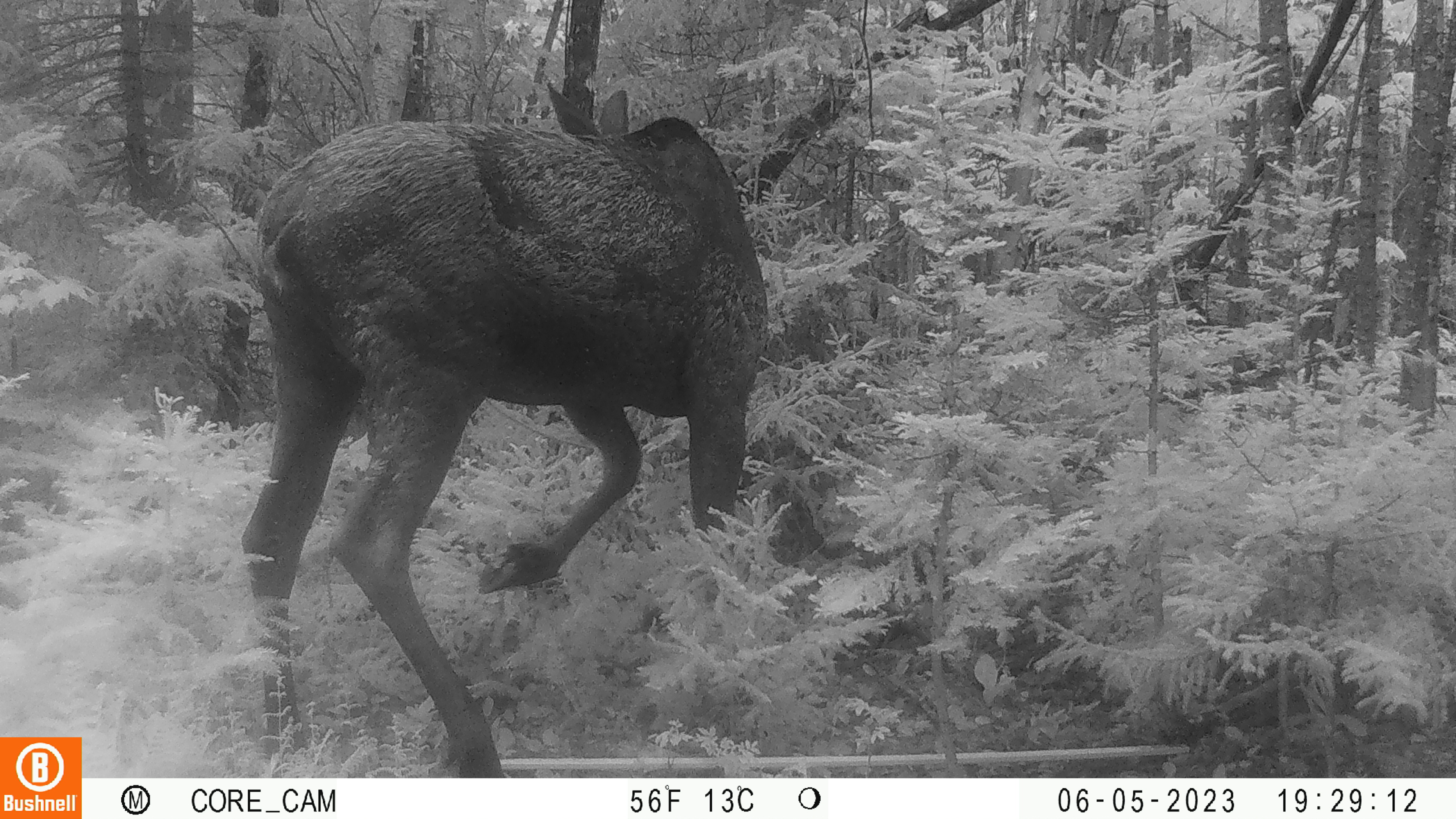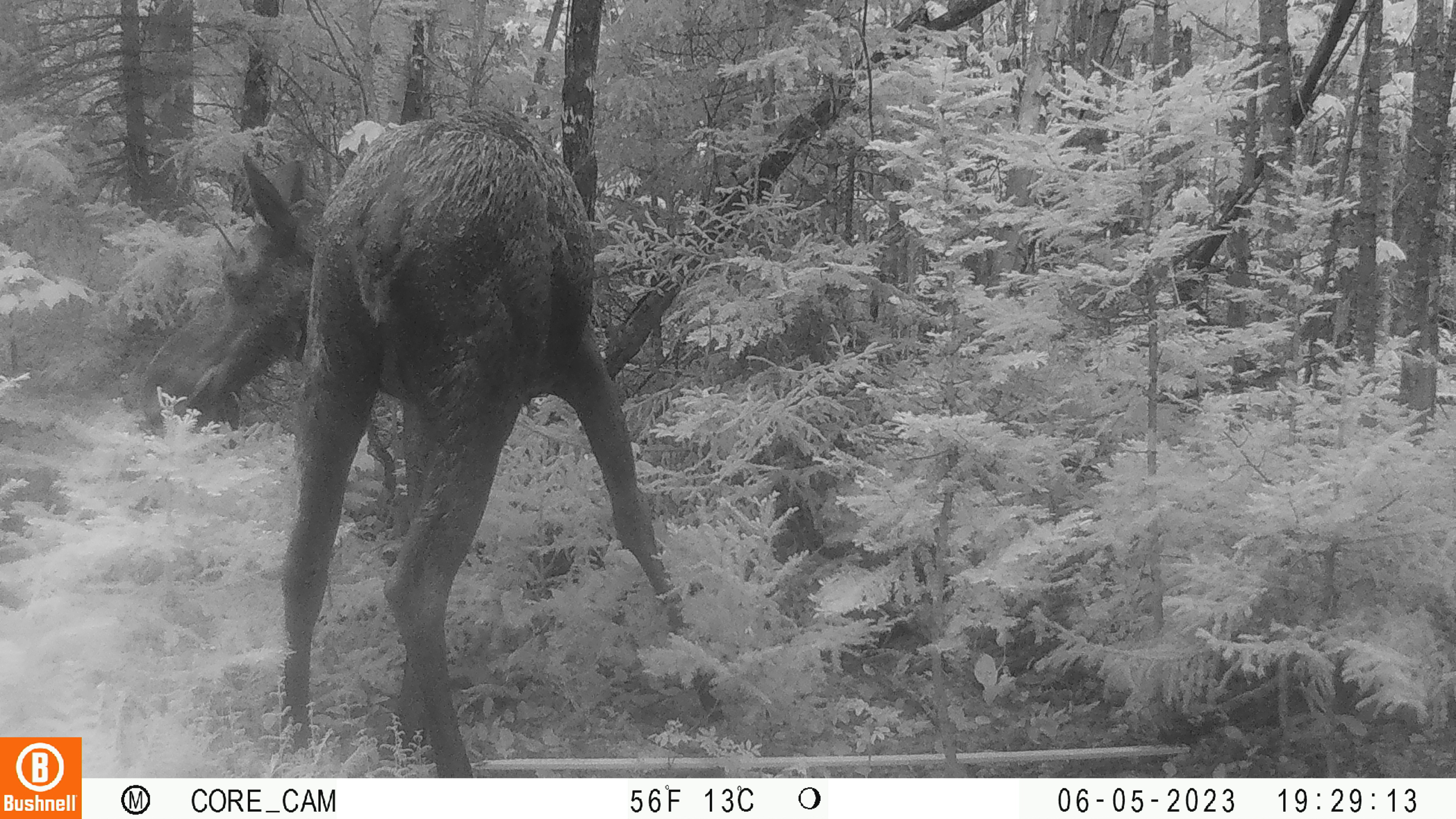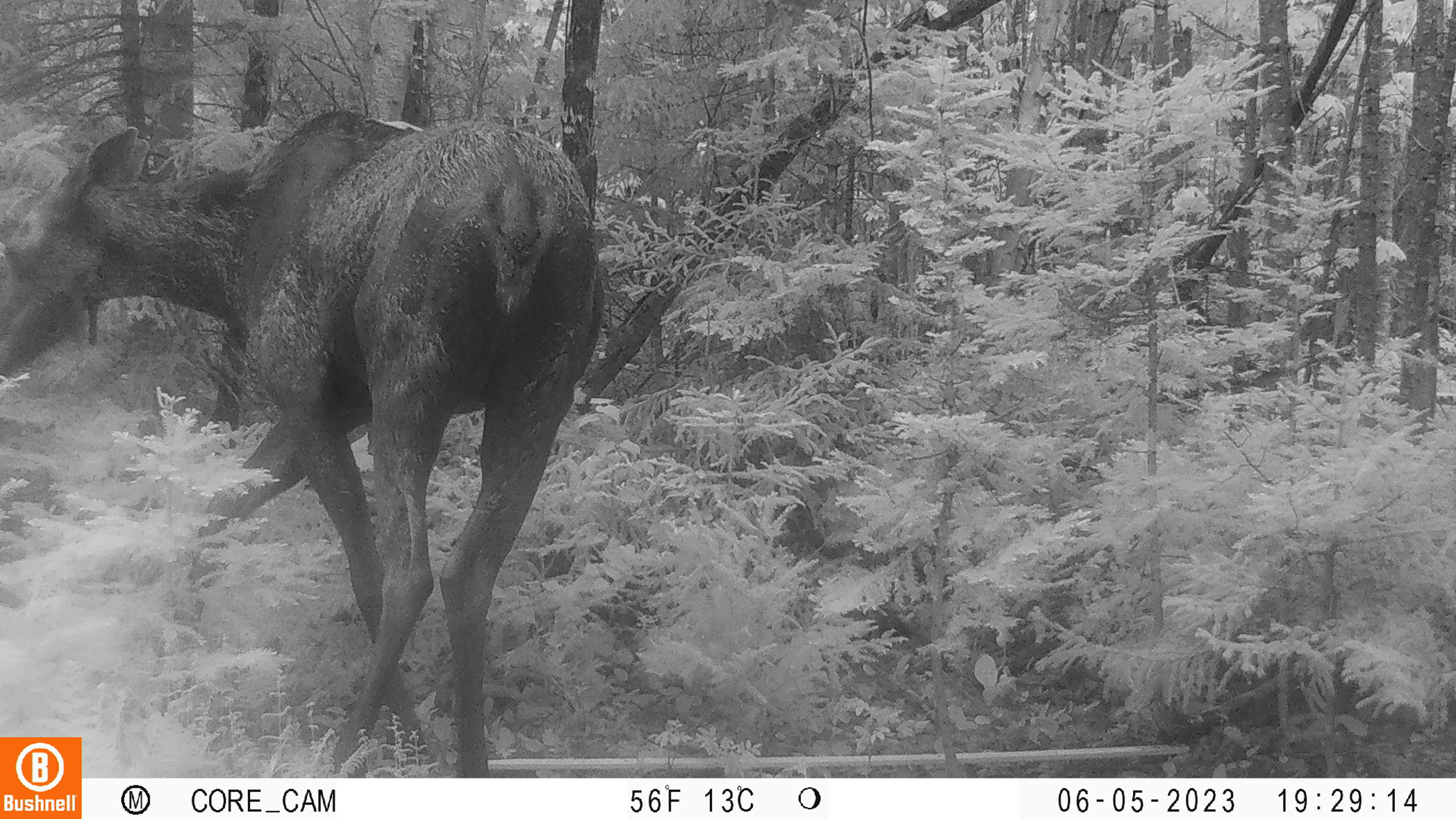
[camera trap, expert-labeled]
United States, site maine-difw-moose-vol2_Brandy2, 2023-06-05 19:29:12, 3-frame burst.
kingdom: Animalia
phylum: Chordata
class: Mammalia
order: Artiodactyla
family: Cervidae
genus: Alces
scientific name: Alces alces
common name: moose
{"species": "moose (Alces alces)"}